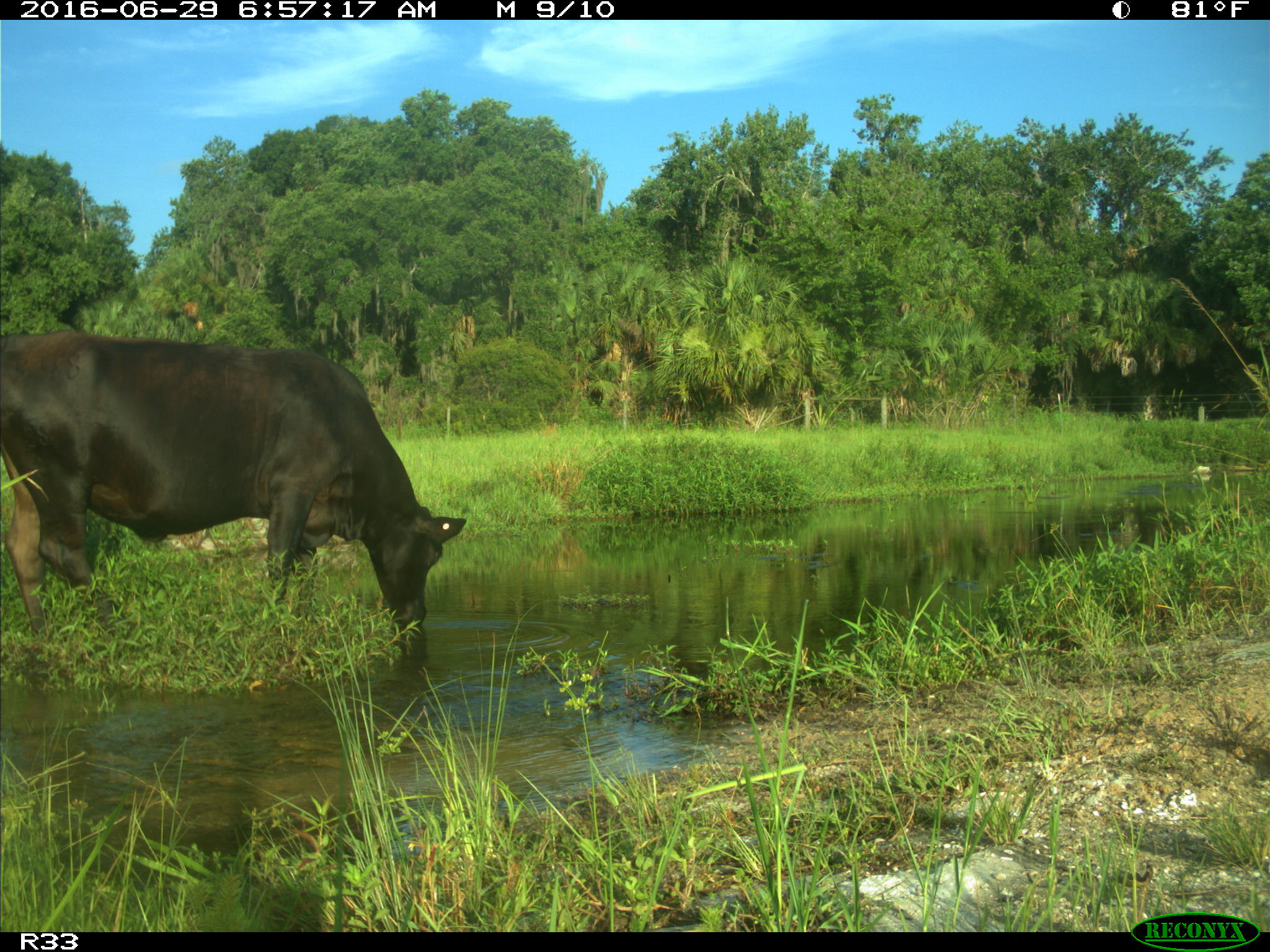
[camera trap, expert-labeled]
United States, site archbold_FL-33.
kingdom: Animalia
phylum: Chordata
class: Mammalia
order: Artiodactyla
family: Bovidae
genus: Bos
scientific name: Bos taurus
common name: domestic cow